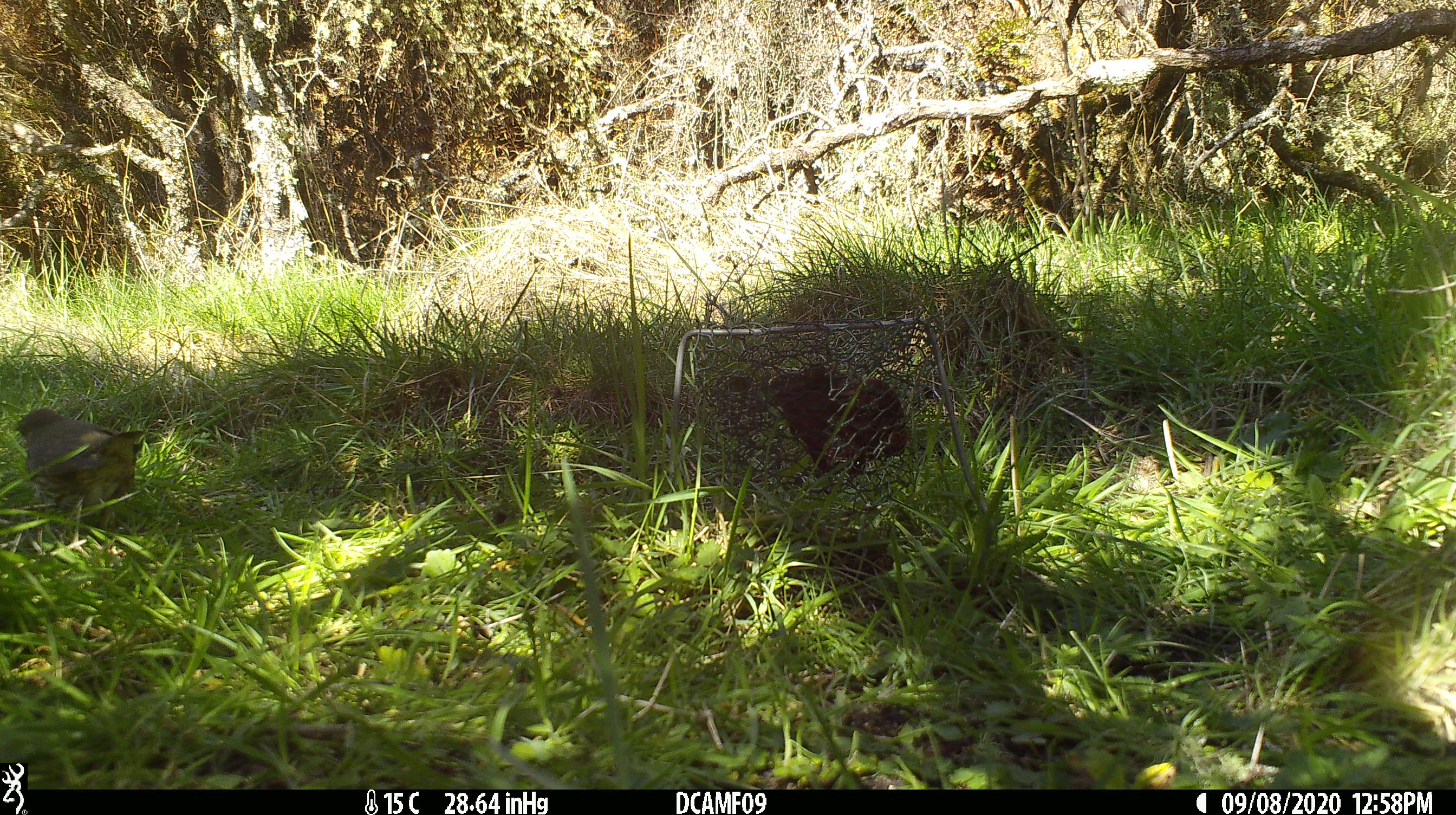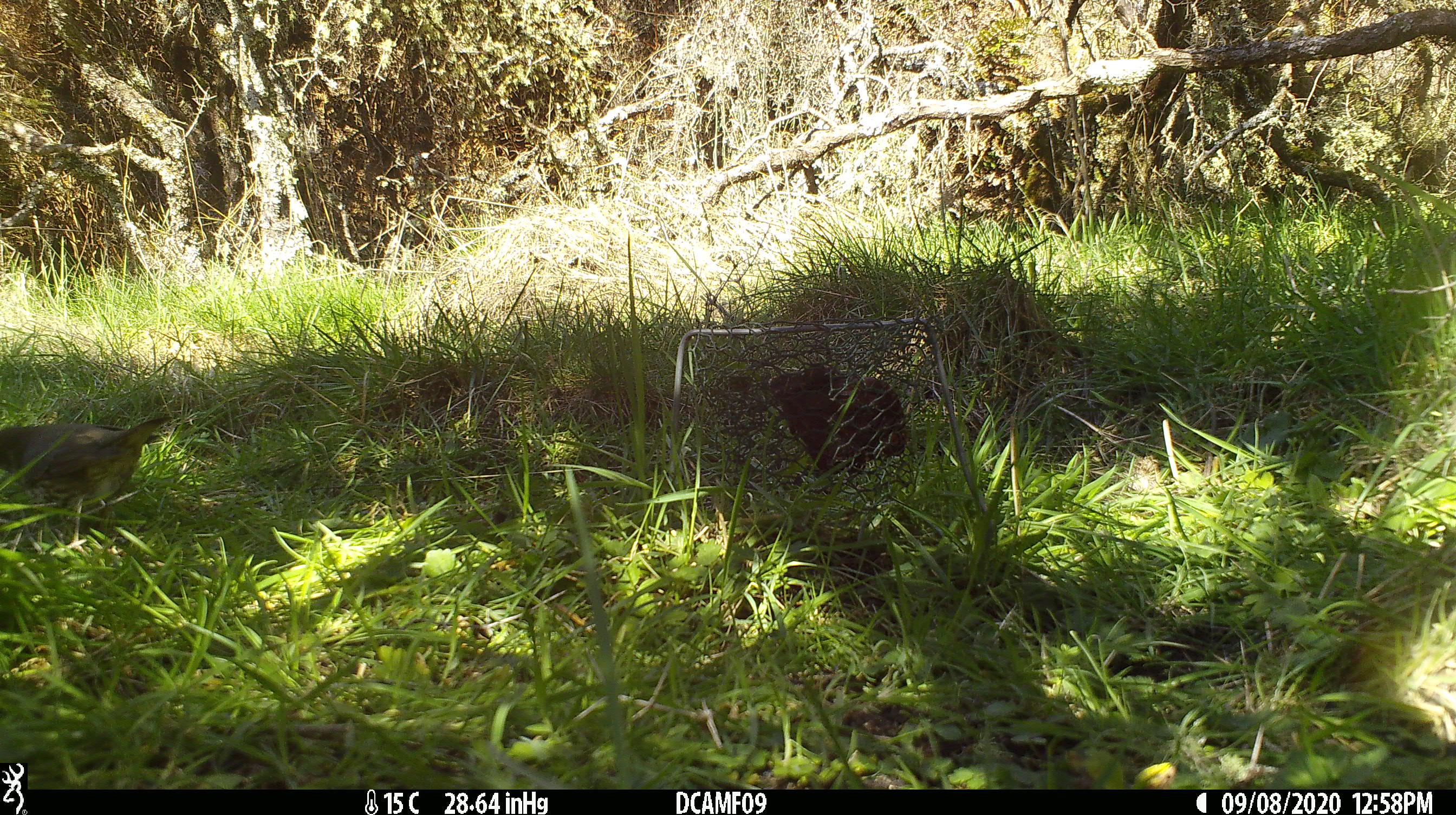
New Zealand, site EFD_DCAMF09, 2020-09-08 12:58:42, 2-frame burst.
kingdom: Animalia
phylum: Chordata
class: Aves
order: Passeriformes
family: Turdidae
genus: Turdus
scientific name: Turdus philomelos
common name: song thrush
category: thrush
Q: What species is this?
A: Thrush (song thrush) (Turdus philomelos).